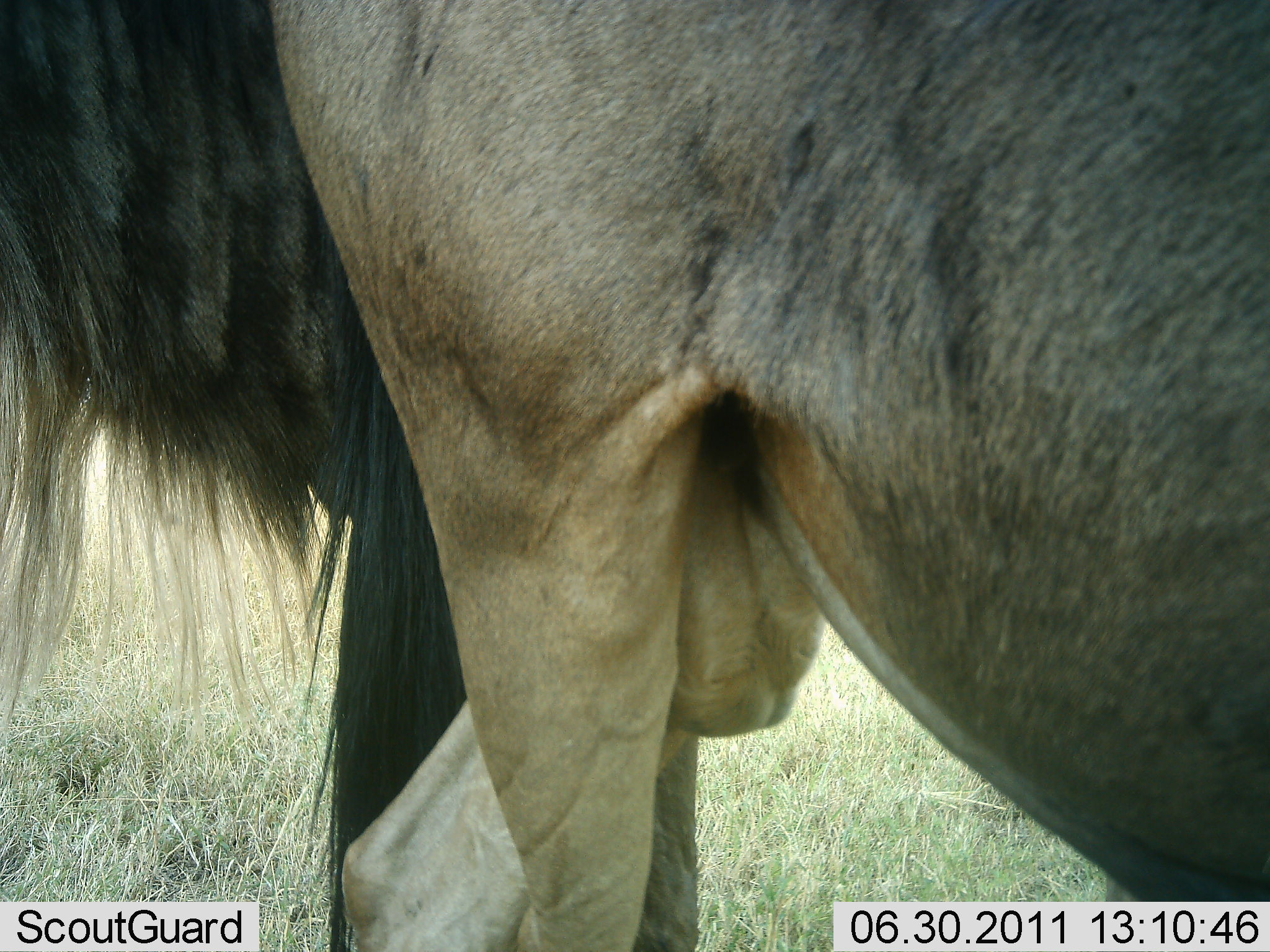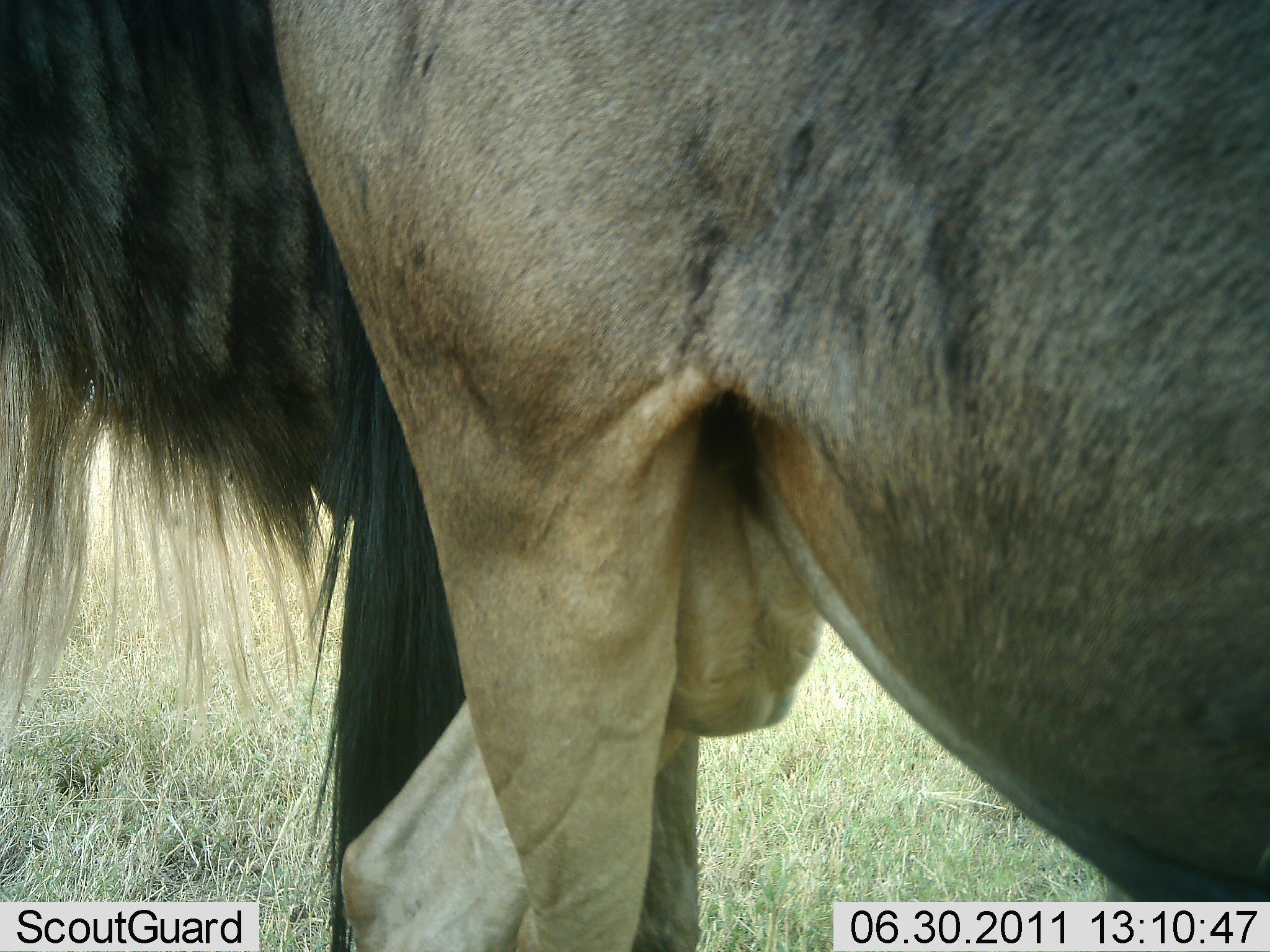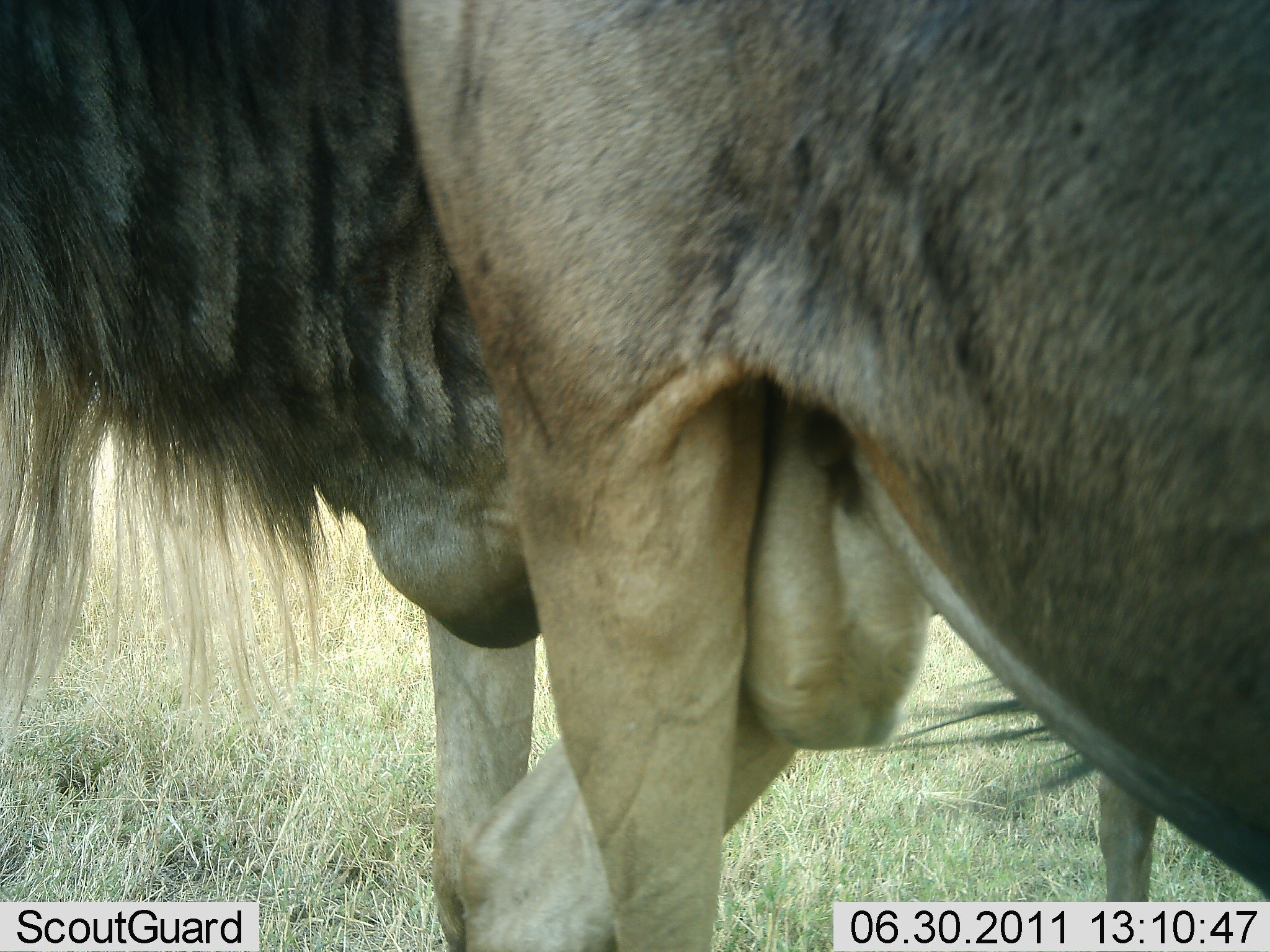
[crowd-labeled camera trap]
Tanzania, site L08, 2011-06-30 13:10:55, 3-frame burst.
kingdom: Animalia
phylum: Chordata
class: Mammalia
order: Artiodactyla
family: Bovidae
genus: Connochaetes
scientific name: Connochaetes taurinus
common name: blue wildebeest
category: wildebeest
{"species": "wildebeest (blue wildebeest) (Connochaetes taurinus)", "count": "2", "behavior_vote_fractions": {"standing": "93%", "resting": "0%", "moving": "0%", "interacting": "7%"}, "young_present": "0%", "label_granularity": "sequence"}